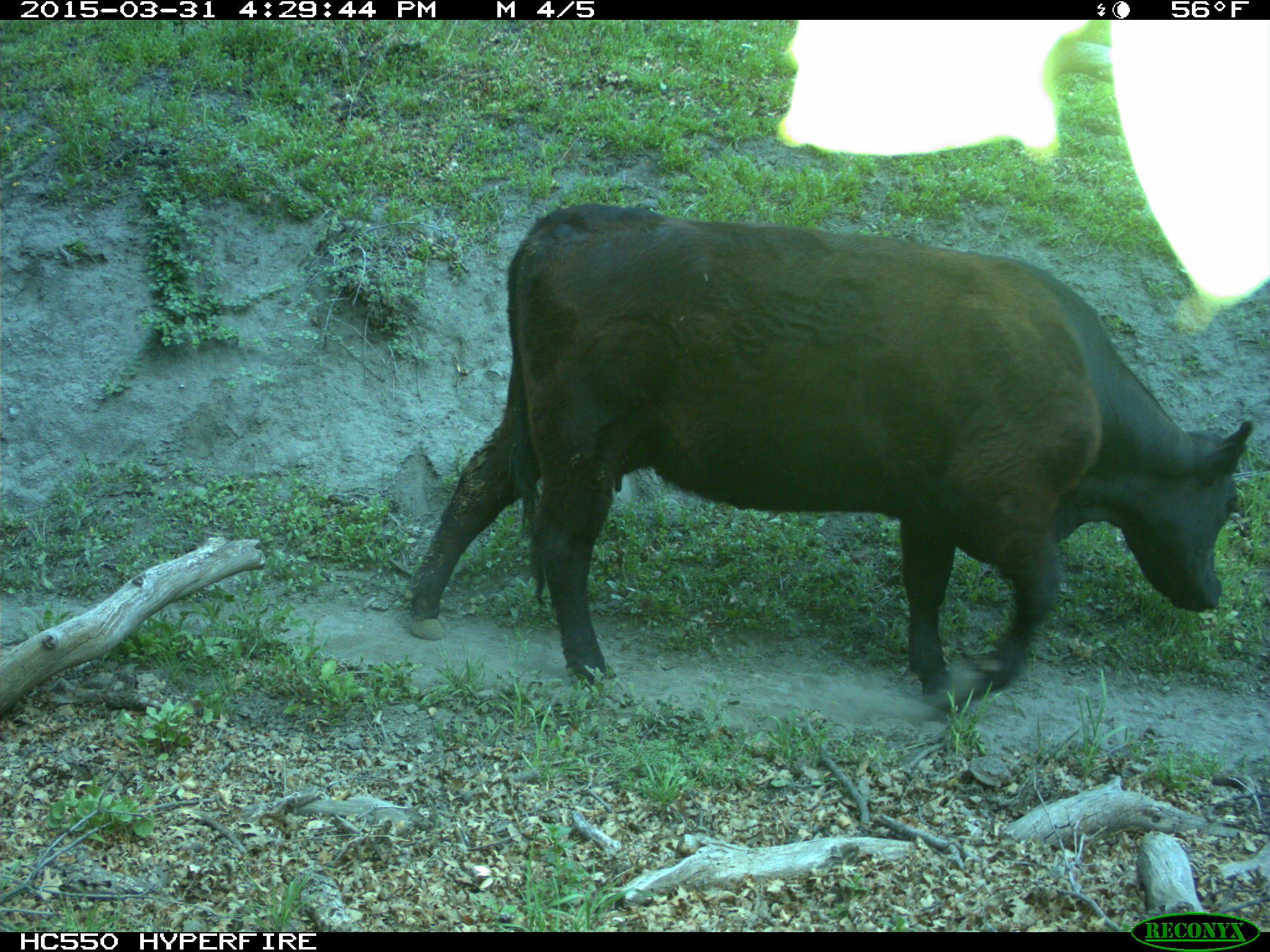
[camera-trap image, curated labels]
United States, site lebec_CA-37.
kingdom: Animalia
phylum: Chordata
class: Mammalia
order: Artiodactyla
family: Bovidae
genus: Bos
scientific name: Bos taurus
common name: domestic cow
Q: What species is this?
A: Bos taurus (domestic cow).